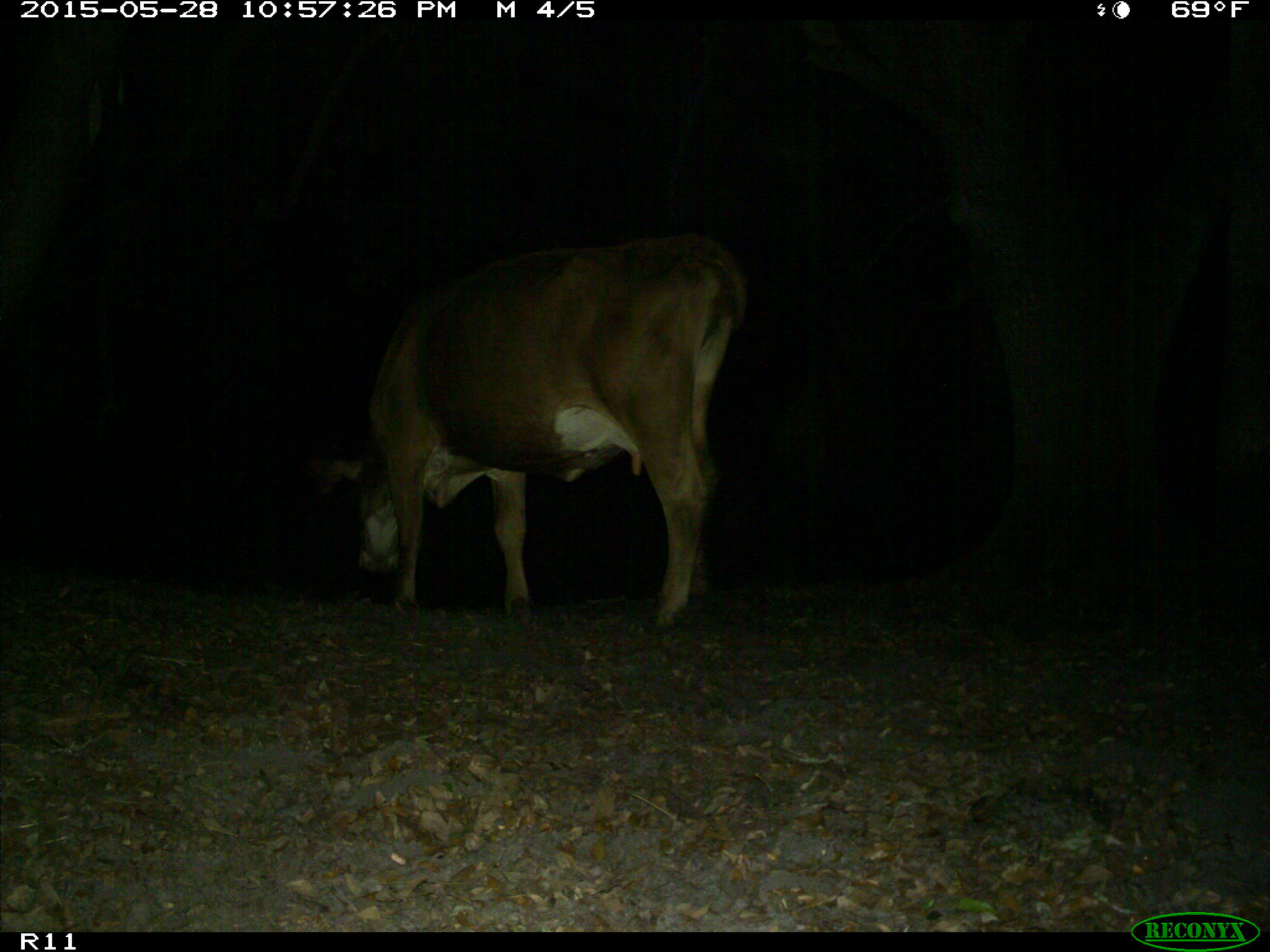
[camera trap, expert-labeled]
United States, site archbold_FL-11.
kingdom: Animalia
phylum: Chordata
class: Mammalia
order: Artiodactyla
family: Bovidae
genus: Bos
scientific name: Bos taurus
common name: domestic cow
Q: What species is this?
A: Bos taurus (domestic cow).